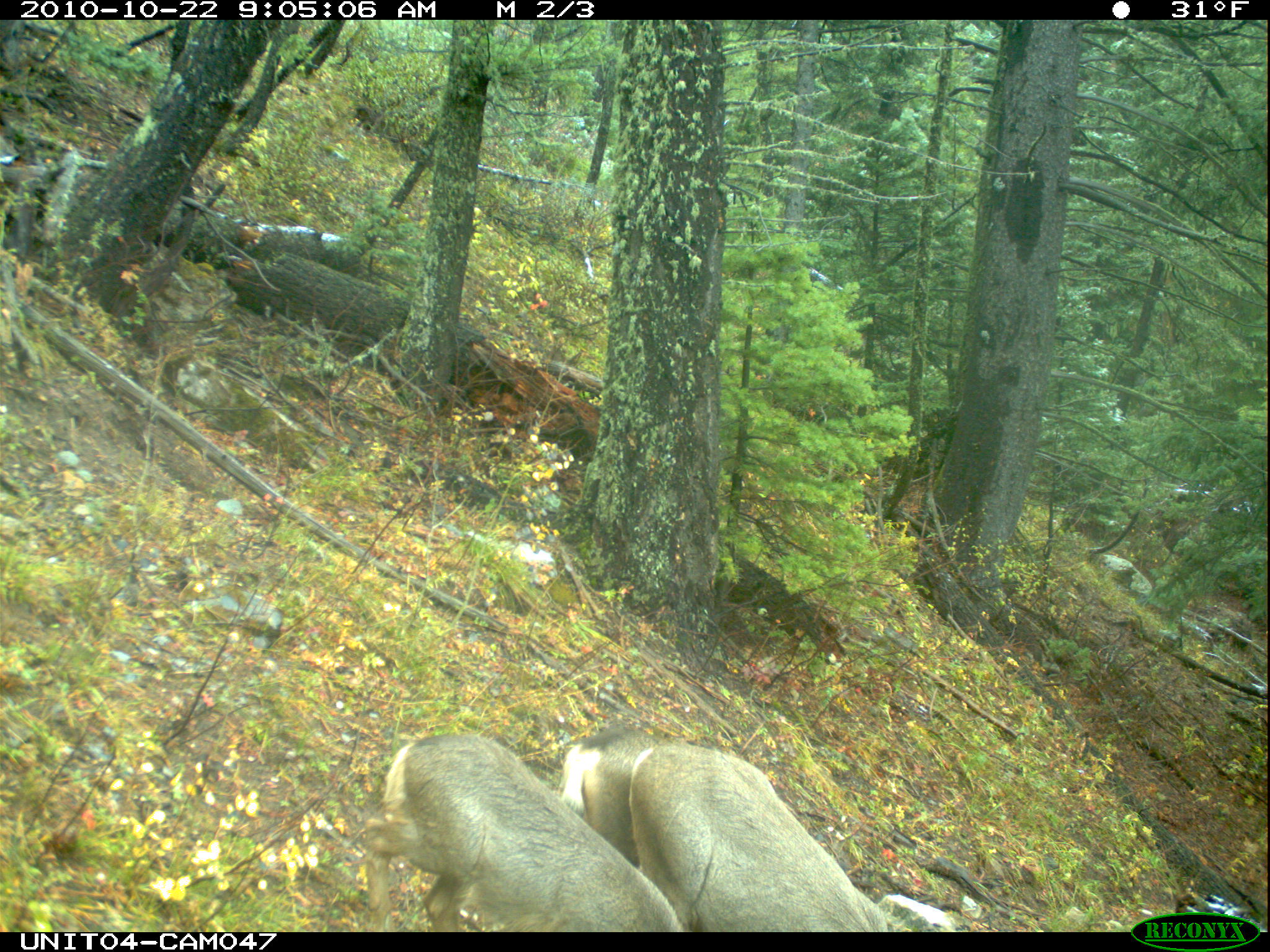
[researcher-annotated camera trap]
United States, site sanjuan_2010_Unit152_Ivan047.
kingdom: Animalia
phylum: Chordata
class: Mammalia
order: Artiodactyla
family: Cervidae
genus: Odocoileus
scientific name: Odocoileus hemionus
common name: mule deer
Odocoileus hemionus (mule deer).